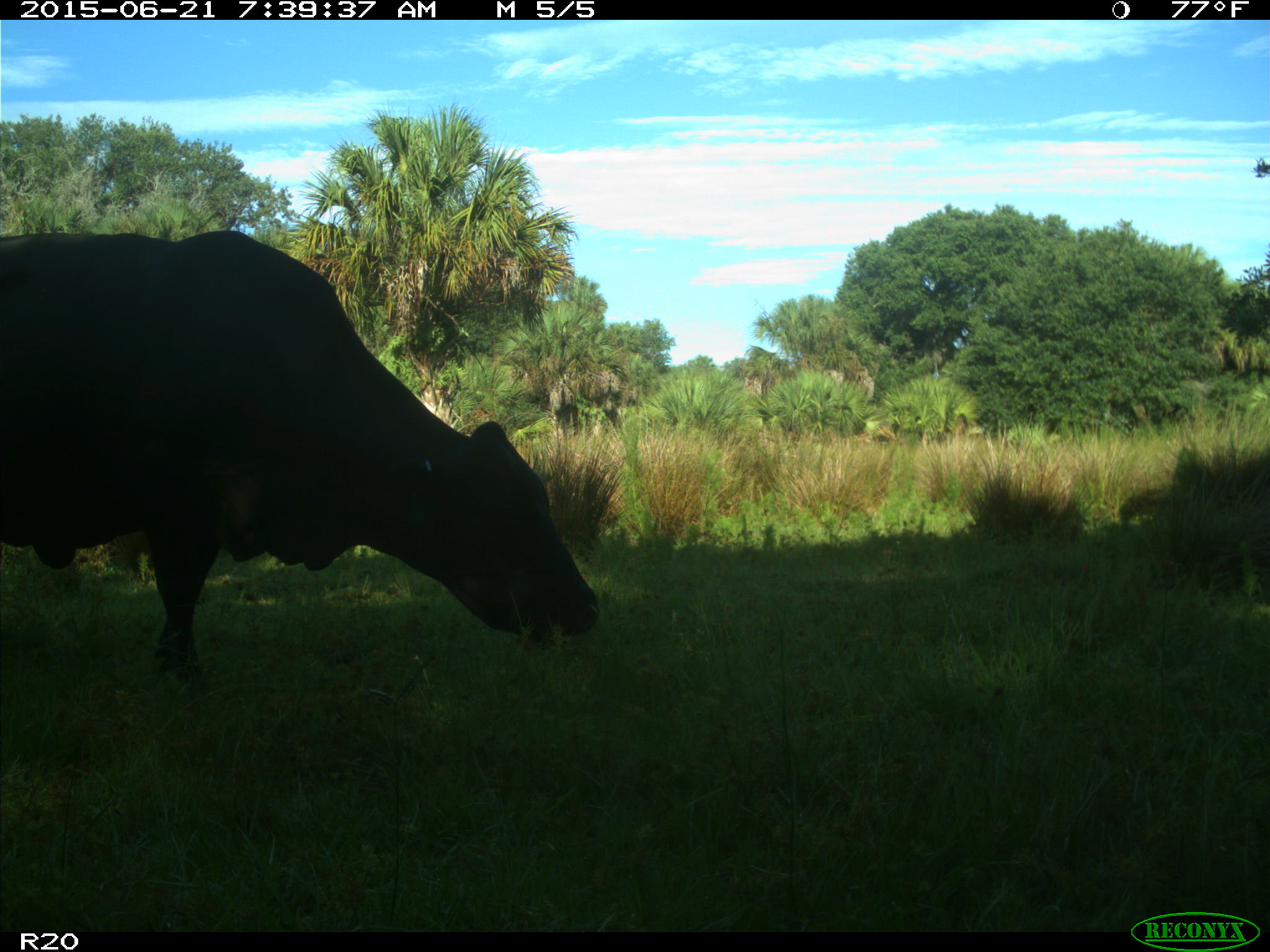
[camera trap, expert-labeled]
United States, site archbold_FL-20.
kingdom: Animalia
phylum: Chordata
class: Mammalia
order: Artiodactyla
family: Bovidae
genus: Bos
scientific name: Bos taurus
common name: domestic cow